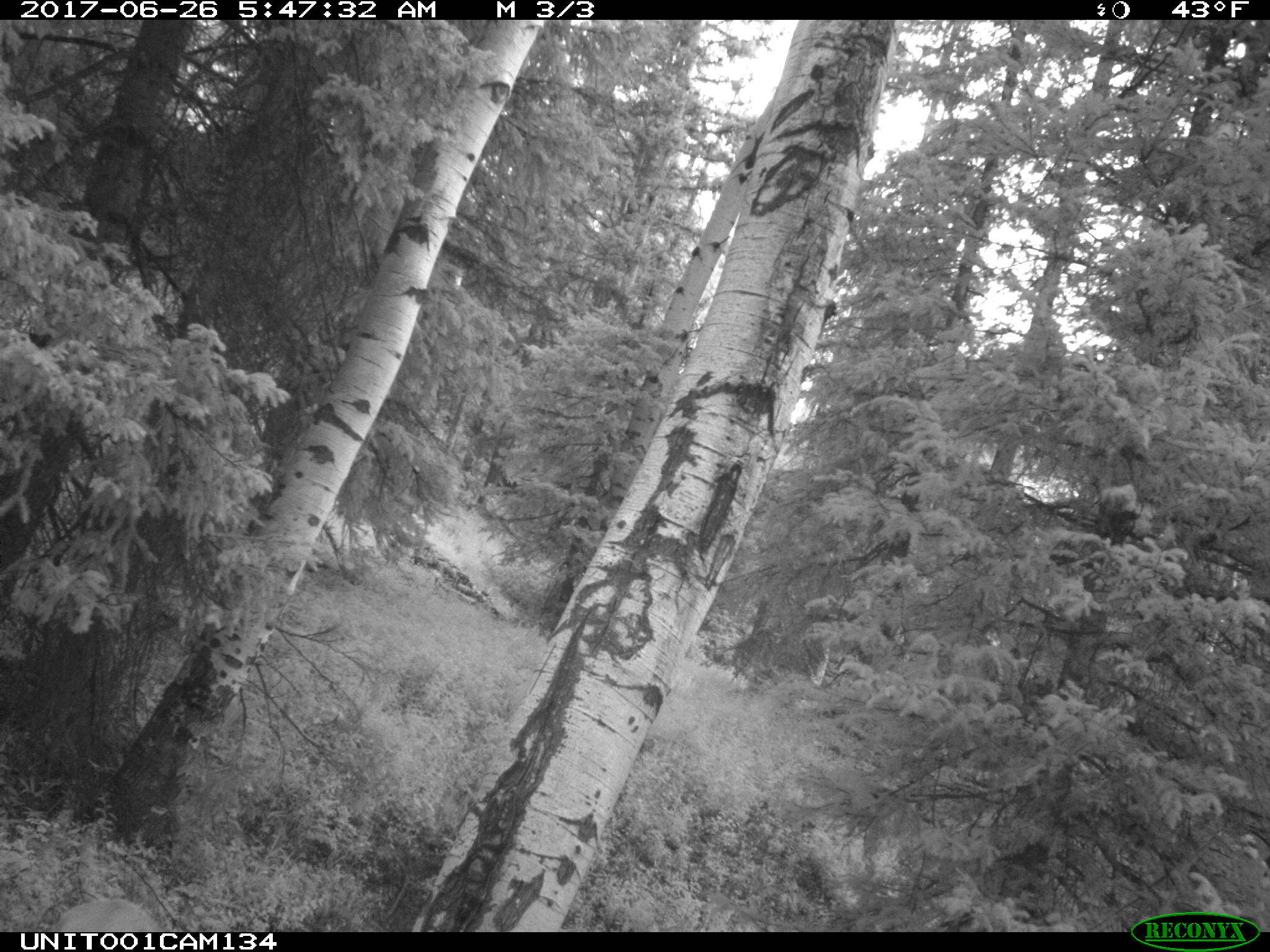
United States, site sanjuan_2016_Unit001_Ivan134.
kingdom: Animalia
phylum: Chordata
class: Mammalia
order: Artiodactyla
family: Cervidae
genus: Cervus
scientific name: Cervus elaphus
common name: red deer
Cervus elaphus (red deer).